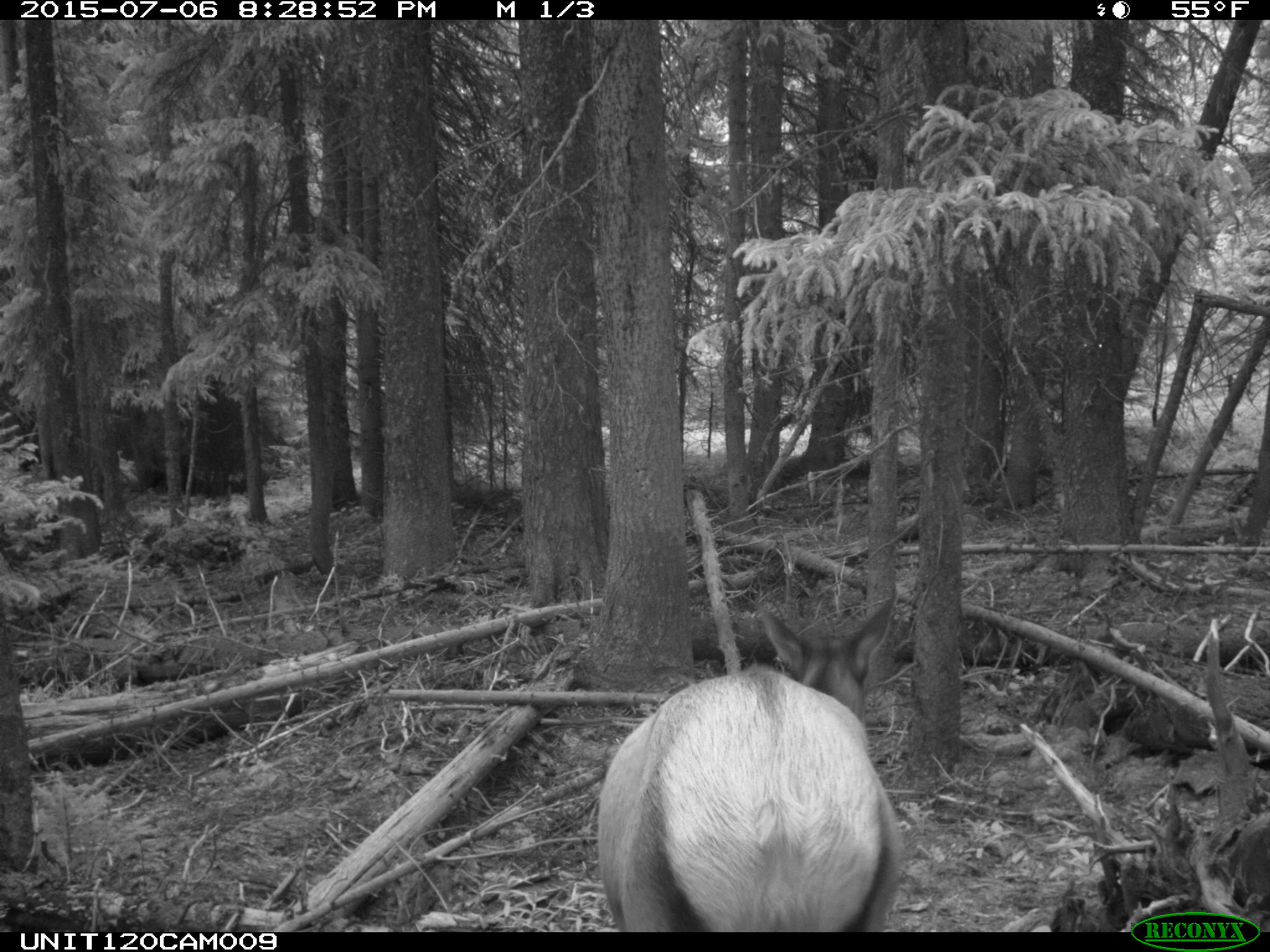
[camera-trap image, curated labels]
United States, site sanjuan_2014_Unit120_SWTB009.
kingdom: Animalia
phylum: Chordata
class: Mammalia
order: Artiodactyla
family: Cervidae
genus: Cervus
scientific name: Cervus elaphus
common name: red deer